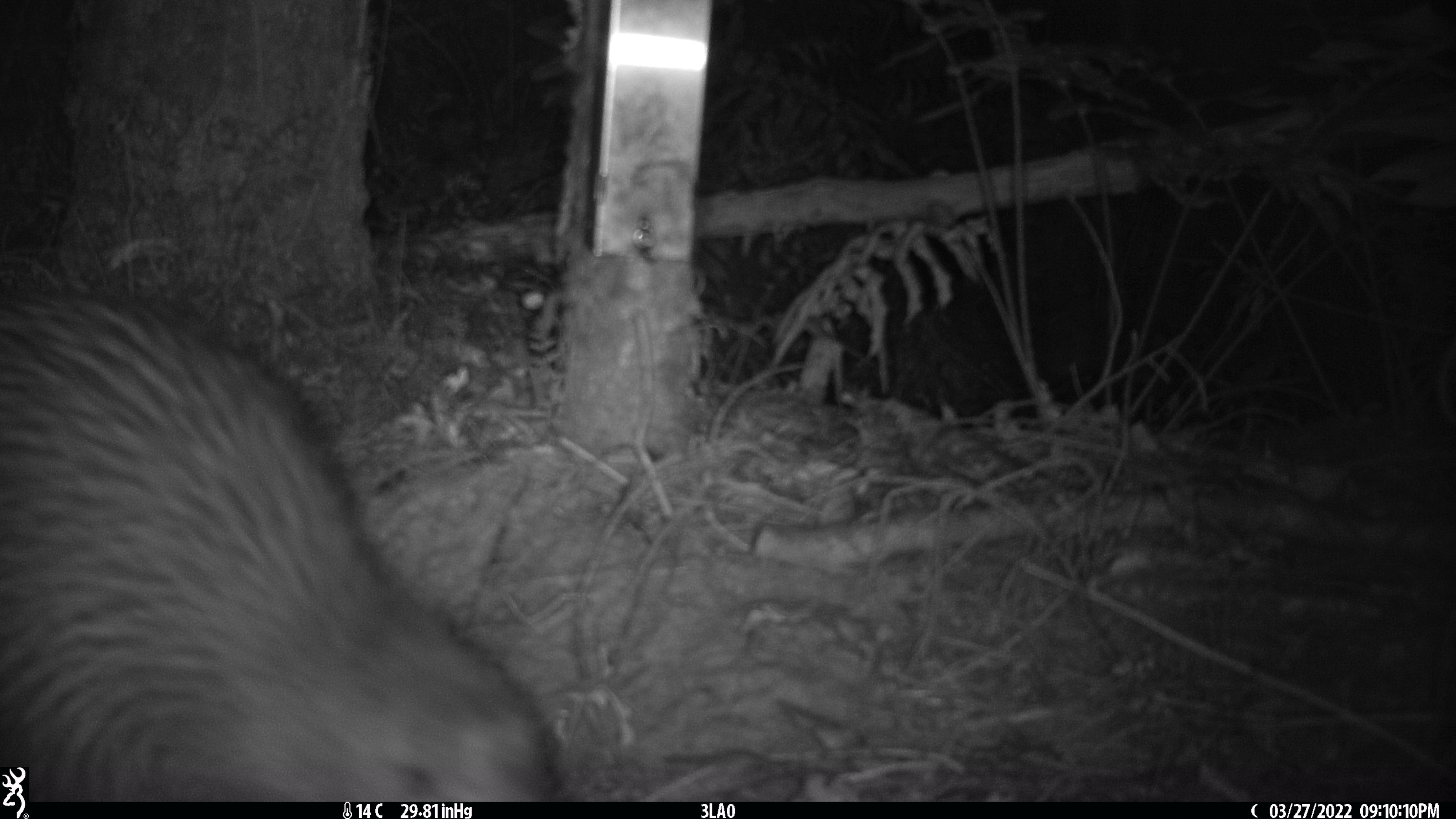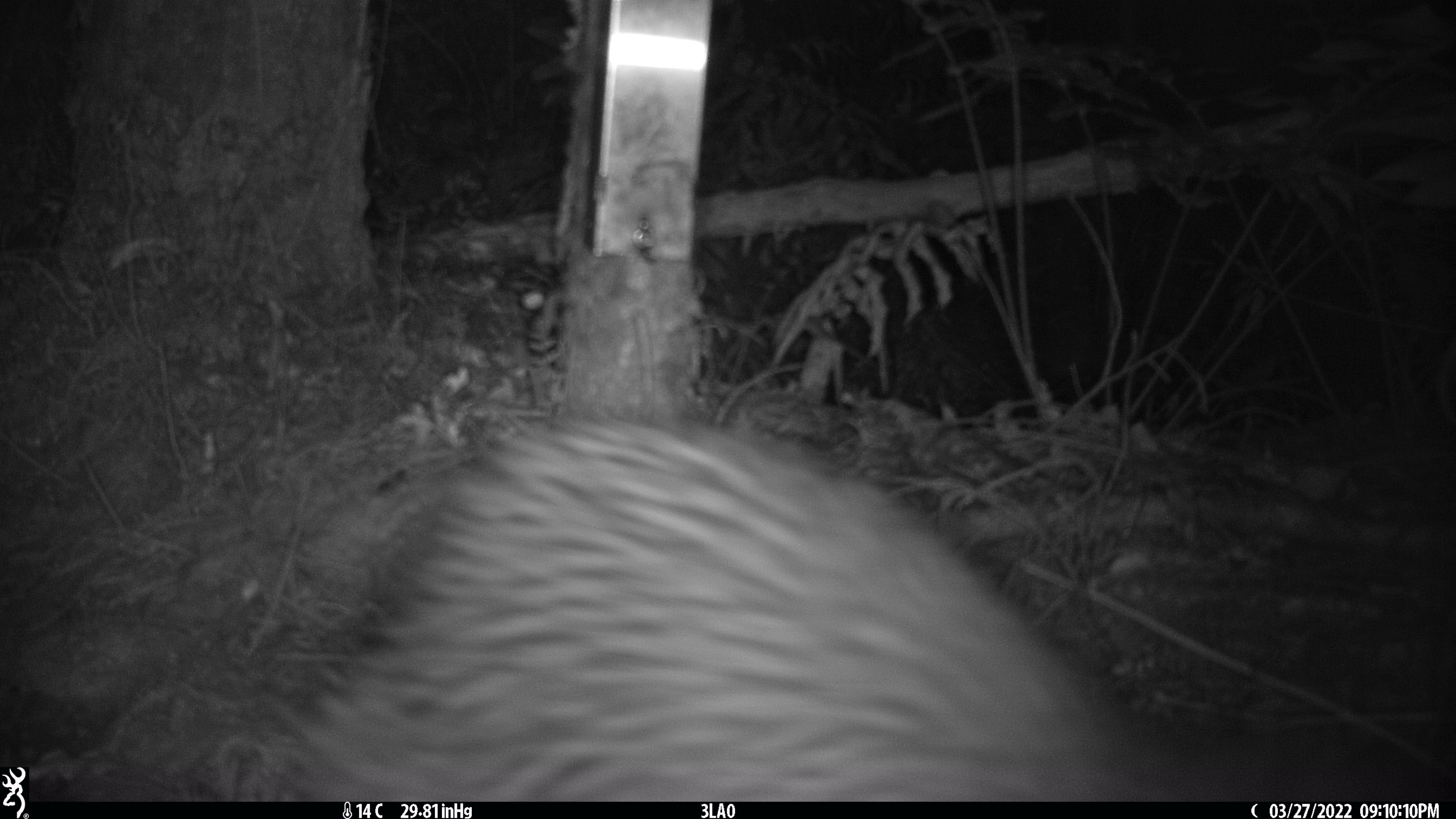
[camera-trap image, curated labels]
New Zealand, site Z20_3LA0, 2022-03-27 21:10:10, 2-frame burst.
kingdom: Animalia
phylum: Chordata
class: Aves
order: Apterygiformes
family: Apterygidae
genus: Apteryx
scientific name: Apteryx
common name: kiwi